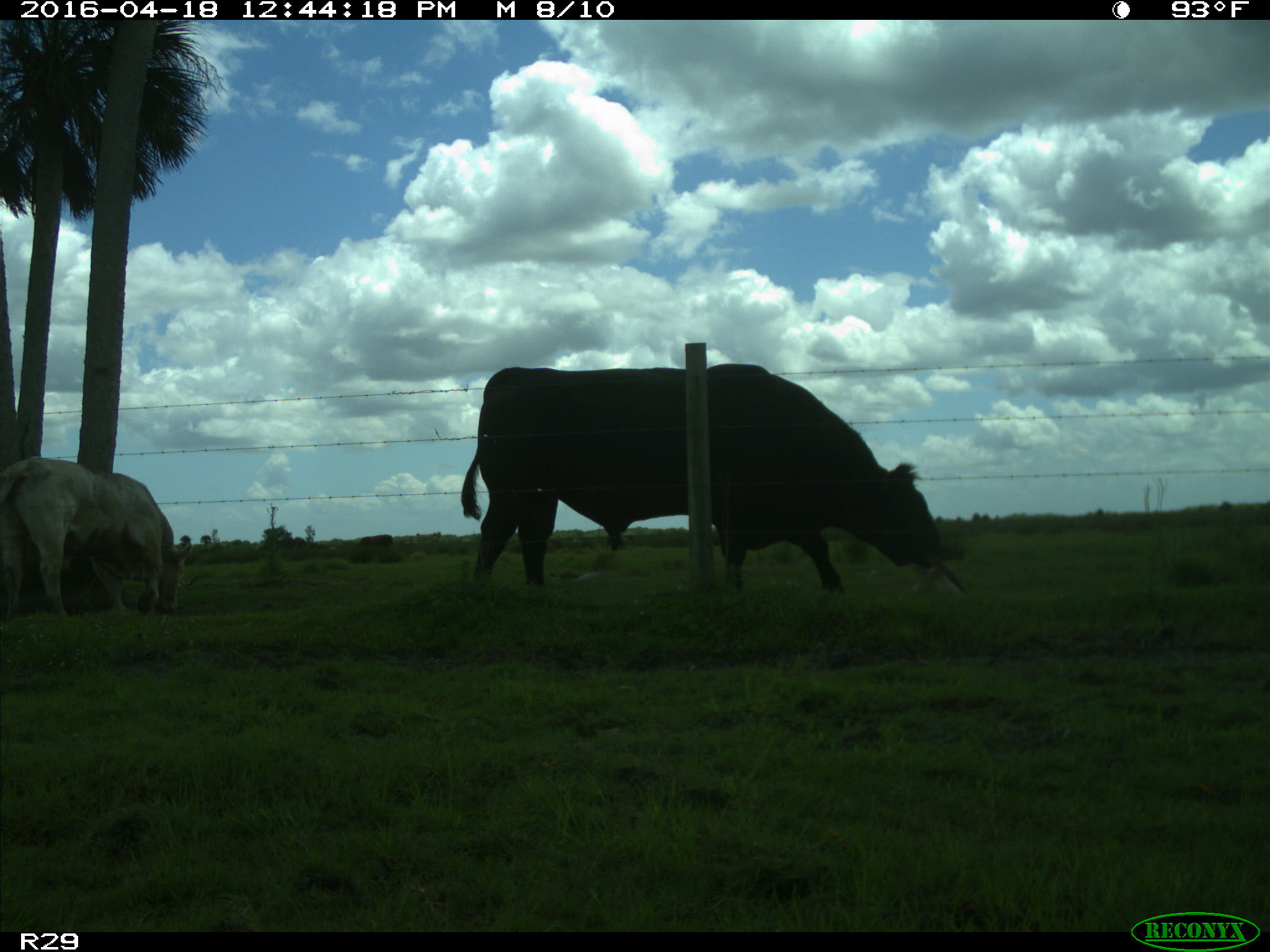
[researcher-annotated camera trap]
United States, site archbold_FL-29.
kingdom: Animalia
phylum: Chordata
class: Mammalia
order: Artiodactyla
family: Bovidae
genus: Bos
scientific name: Bos taurus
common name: domestic cow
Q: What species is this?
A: Bos taurus (domestic cow).